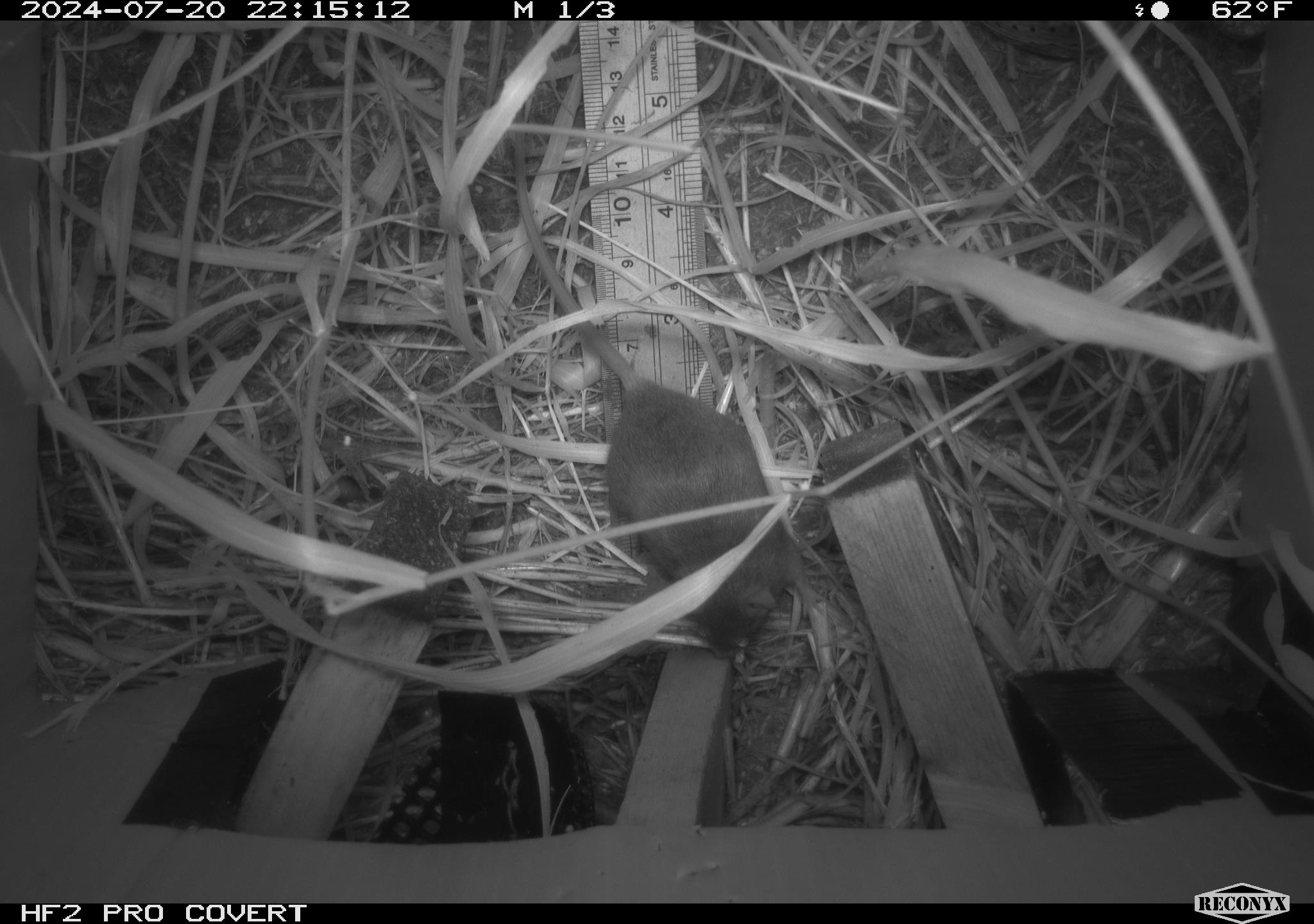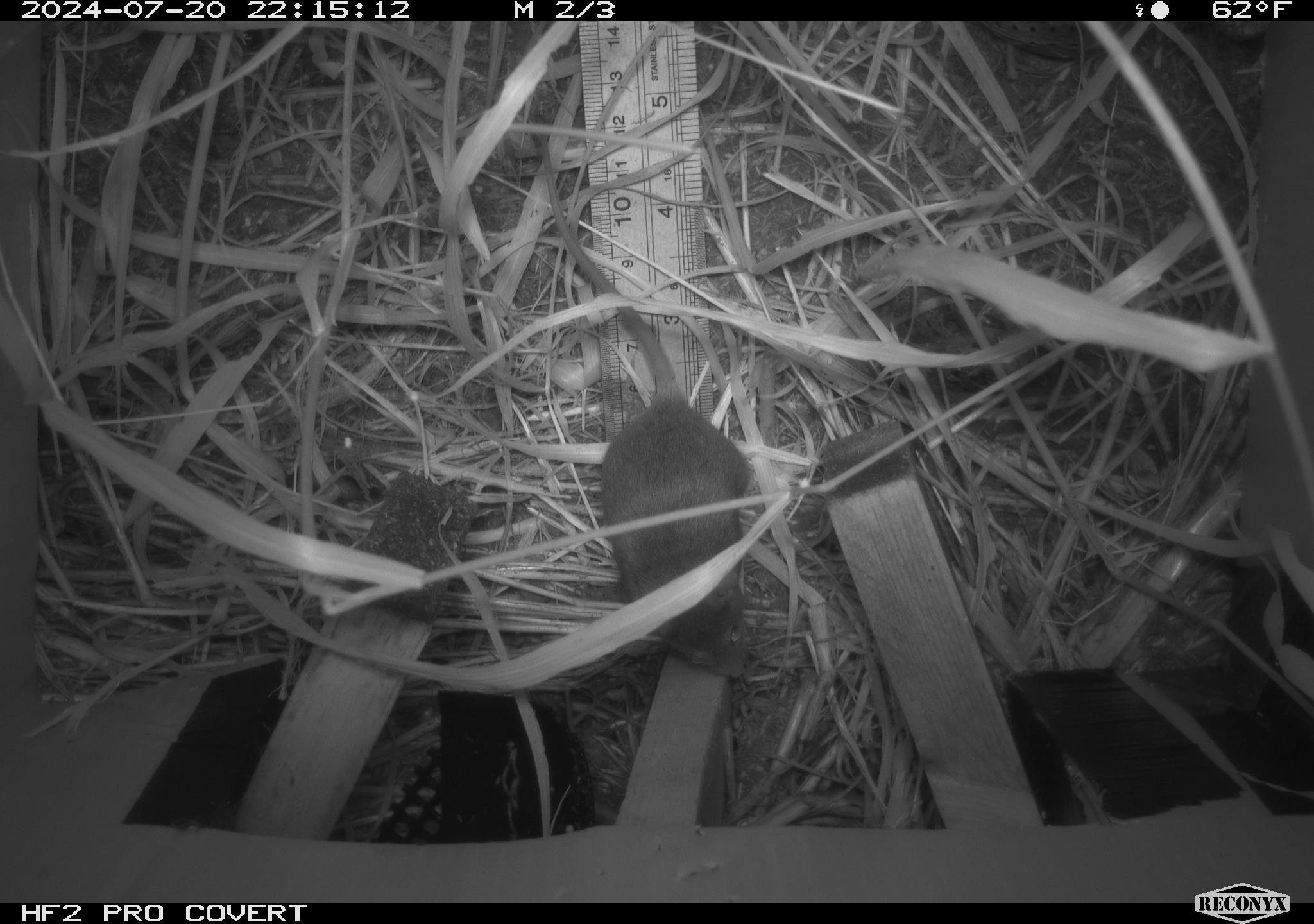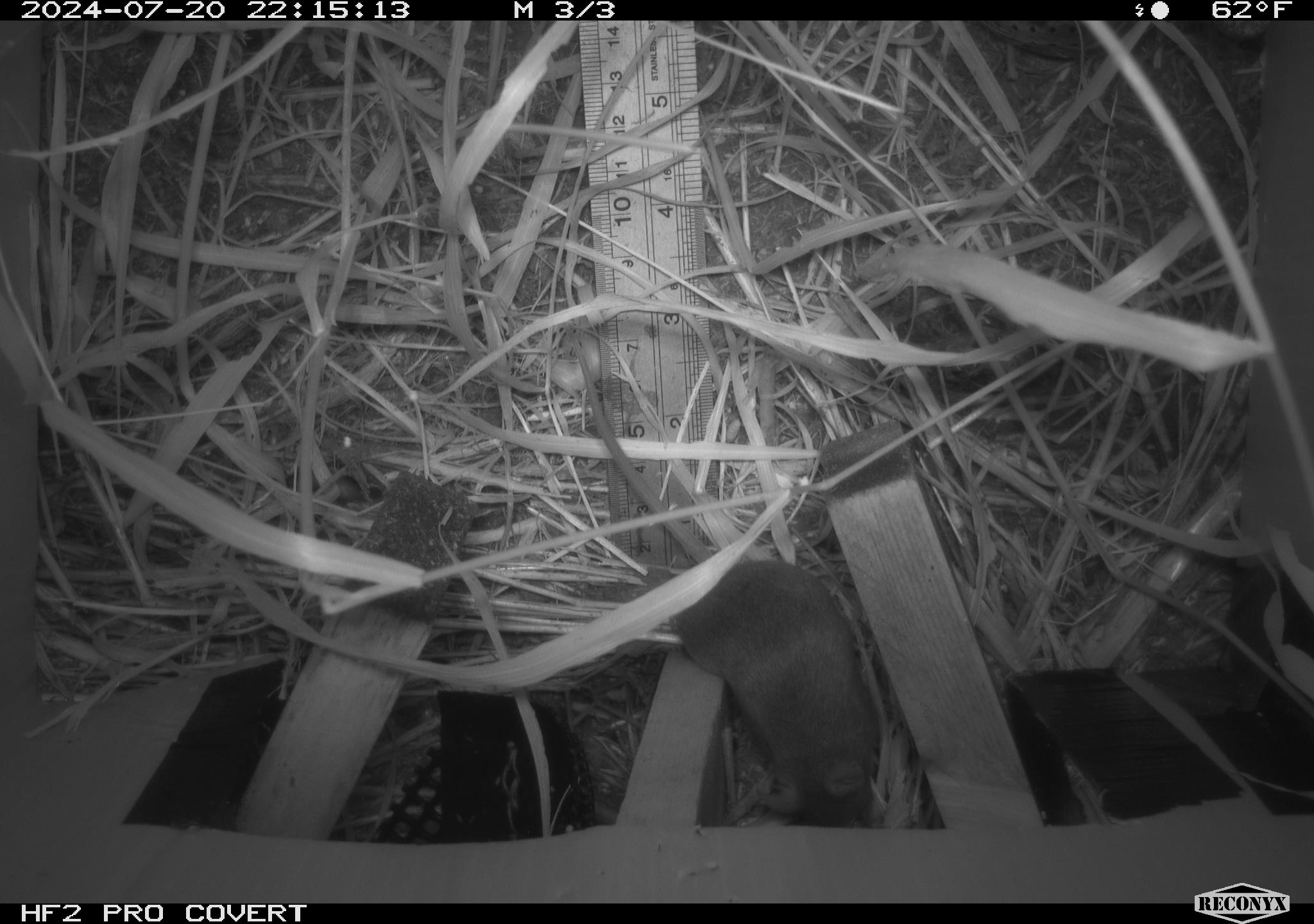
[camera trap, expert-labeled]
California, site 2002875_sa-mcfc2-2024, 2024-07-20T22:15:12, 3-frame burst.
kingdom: Animalia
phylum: Chordata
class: Mammalia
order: Rodentia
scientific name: Rodentia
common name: rodent